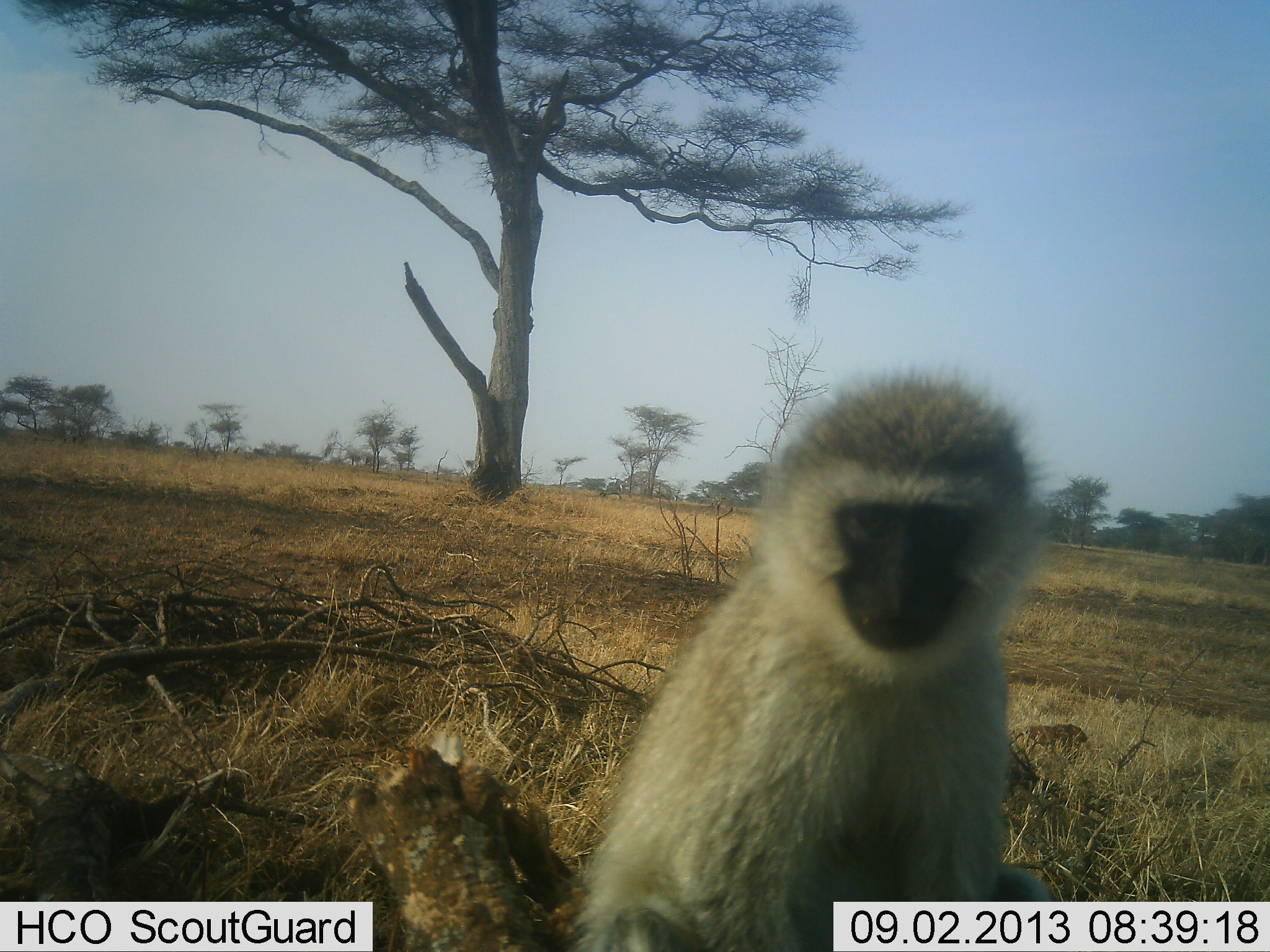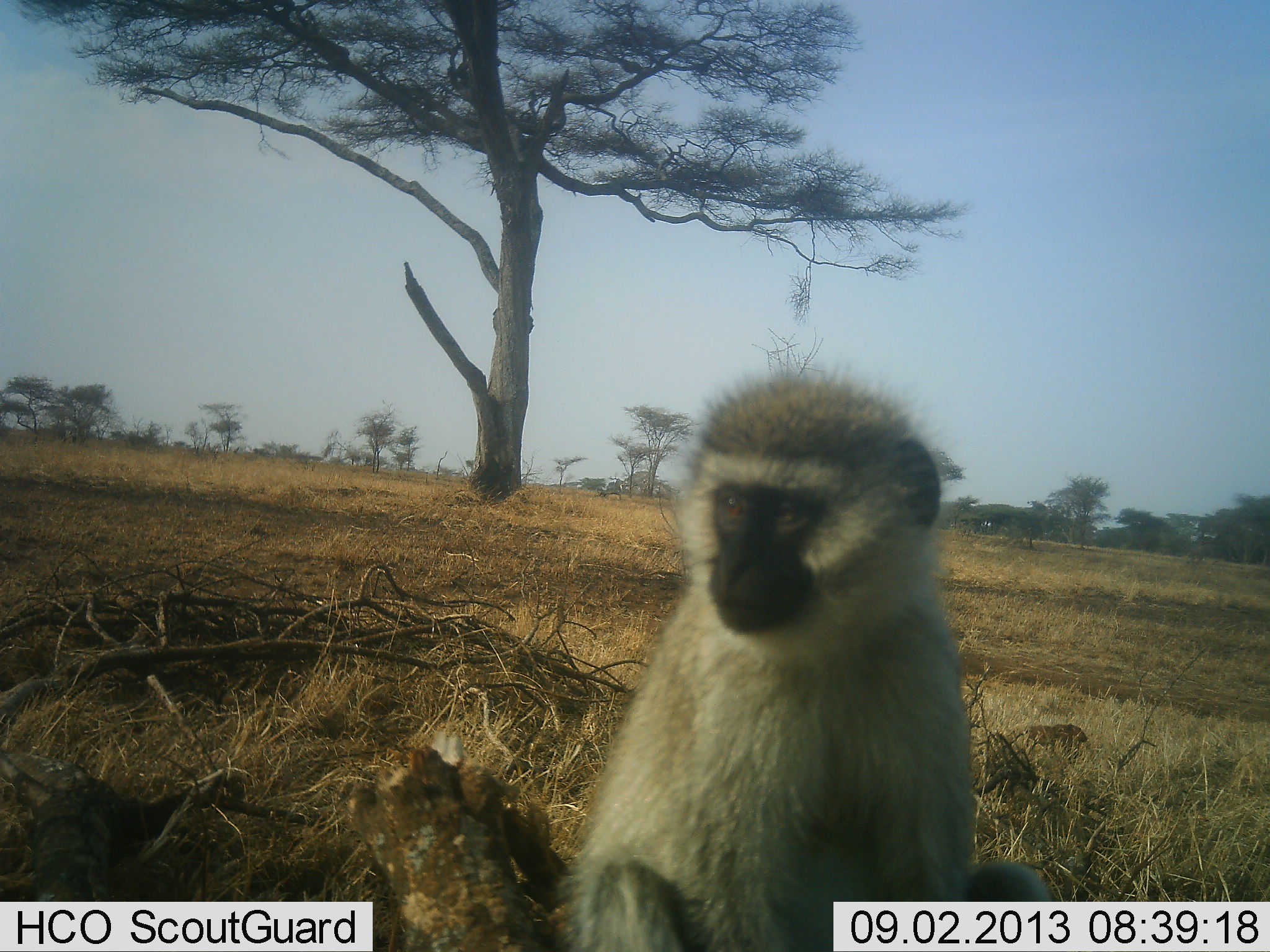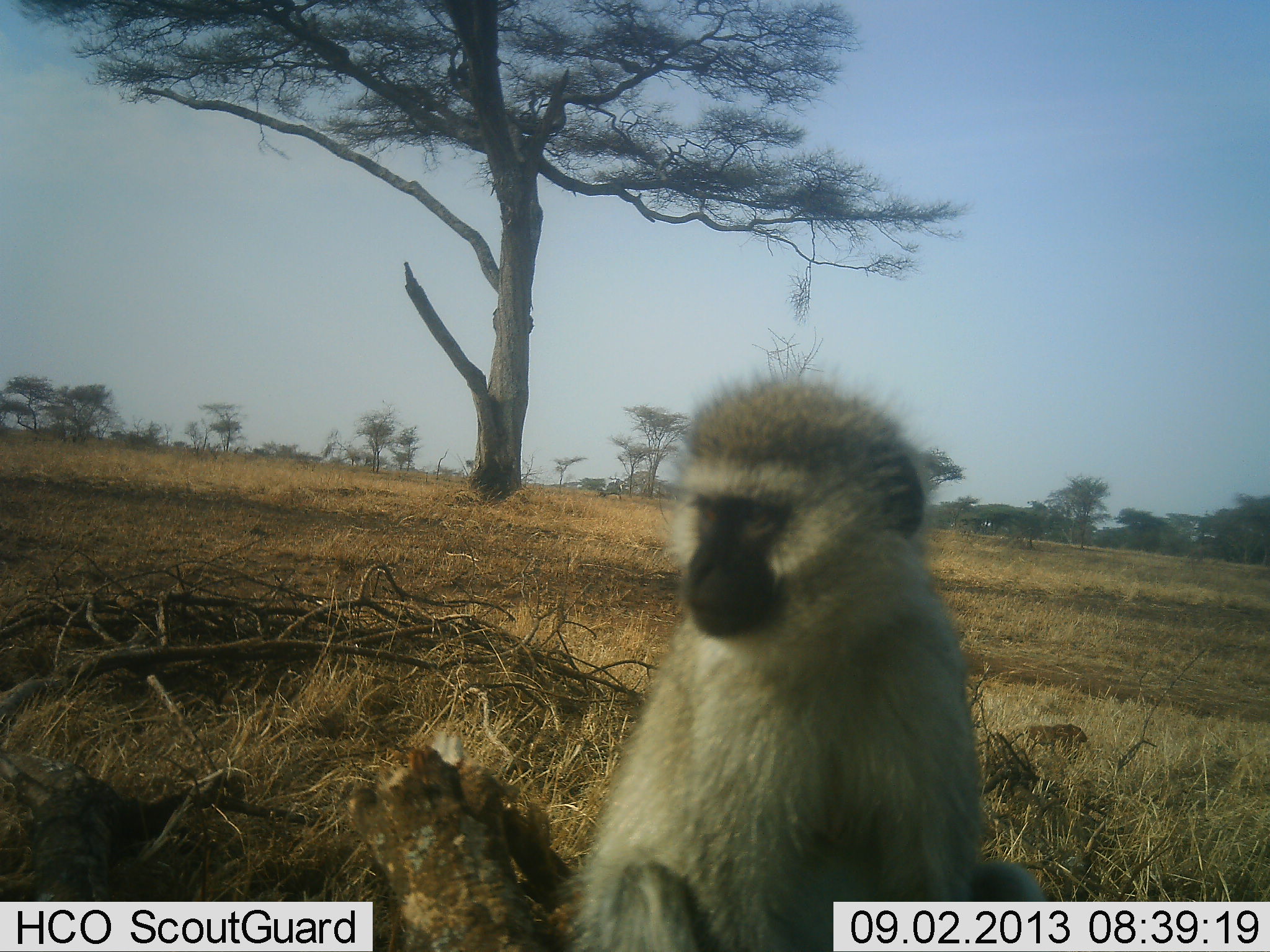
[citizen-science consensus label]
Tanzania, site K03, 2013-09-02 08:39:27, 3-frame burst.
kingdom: Animalia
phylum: Chordata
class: Mammalia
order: Primates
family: Cercopithecidae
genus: Chlorocebus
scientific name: Chlorocebus pygerythrus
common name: vervet monkey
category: monkeyvervet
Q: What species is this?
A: Monkeyvervet (vervet monkey) (Chlorocebus pygerythrus).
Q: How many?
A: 1.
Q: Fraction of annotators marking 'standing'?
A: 50%.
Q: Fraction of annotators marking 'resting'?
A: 46%.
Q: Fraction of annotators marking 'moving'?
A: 4%.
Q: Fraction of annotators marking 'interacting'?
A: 4%.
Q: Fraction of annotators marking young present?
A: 0%.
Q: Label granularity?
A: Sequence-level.